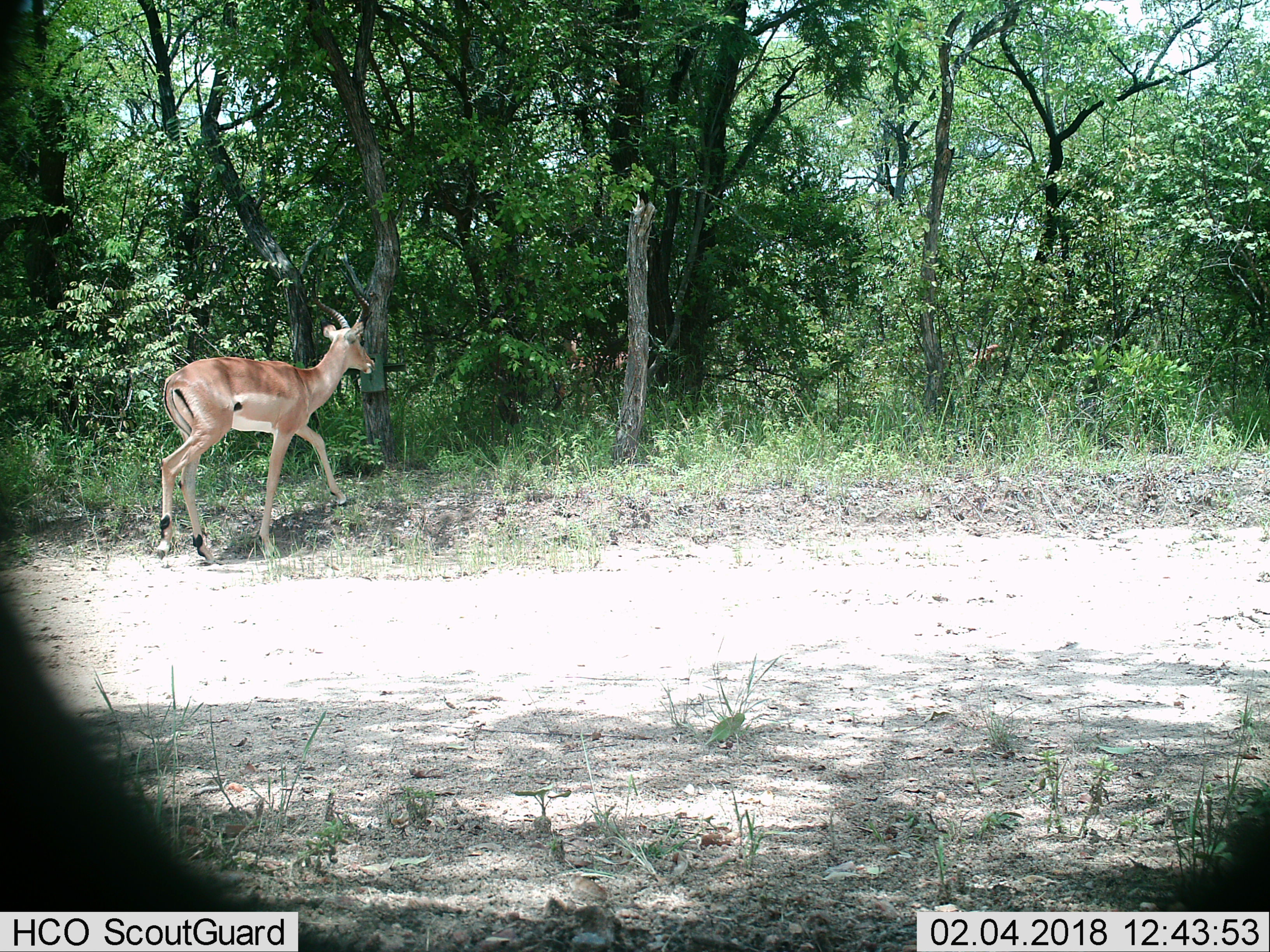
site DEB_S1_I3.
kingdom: Animalia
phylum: Chordata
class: Mammalia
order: Artiodactyla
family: Bovidae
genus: Aepyceros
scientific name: Aepyceros melampus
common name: impala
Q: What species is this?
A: Impala (Aepyceros melampus).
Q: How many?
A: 1.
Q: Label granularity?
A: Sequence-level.